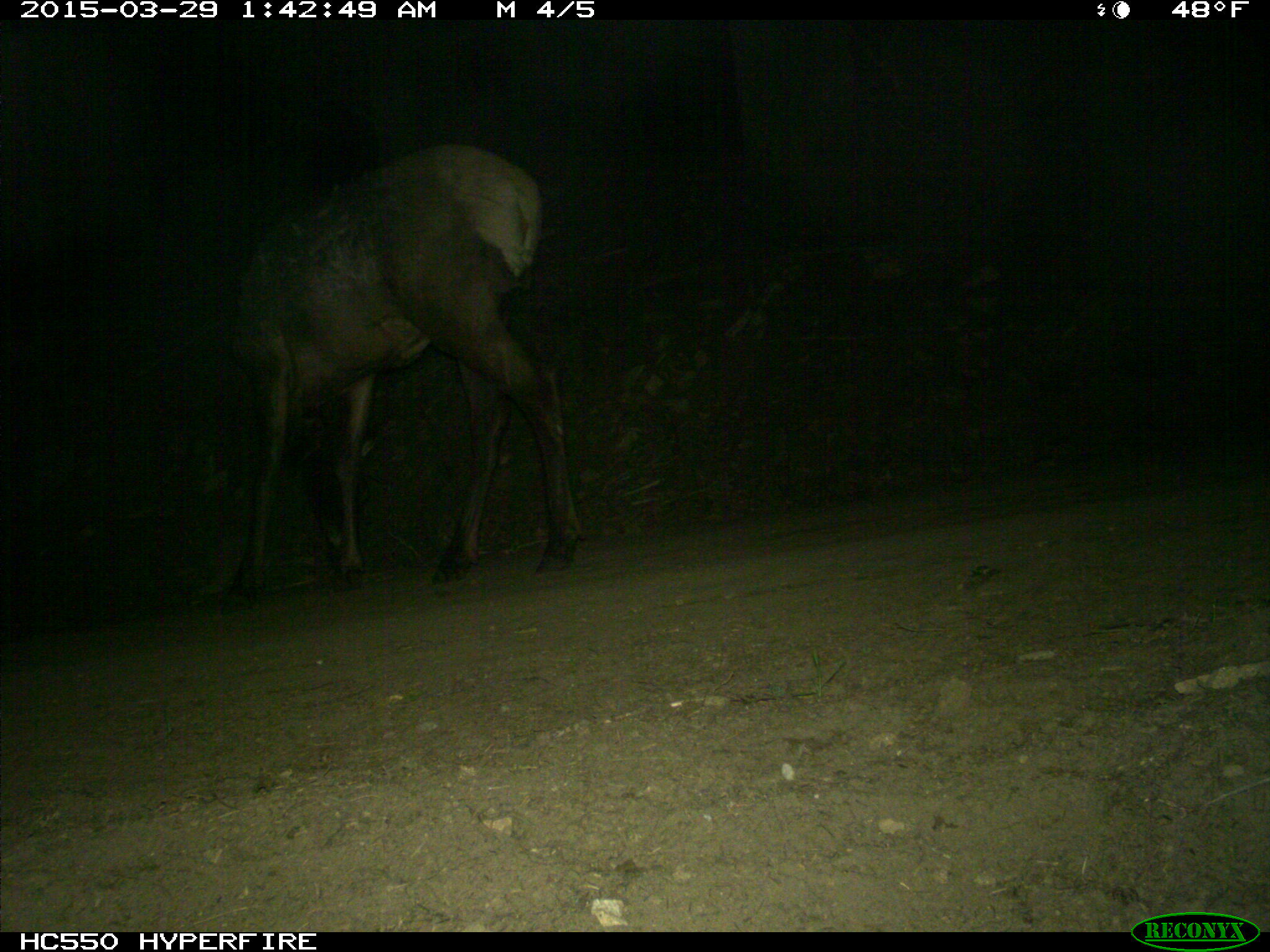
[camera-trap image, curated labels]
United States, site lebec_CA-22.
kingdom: Animalia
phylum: Chordata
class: Mammalia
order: Artiodactyla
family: Cervidae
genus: Cervus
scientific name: Cervus canadensis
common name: elk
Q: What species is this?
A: Cervus canadensis (elk).